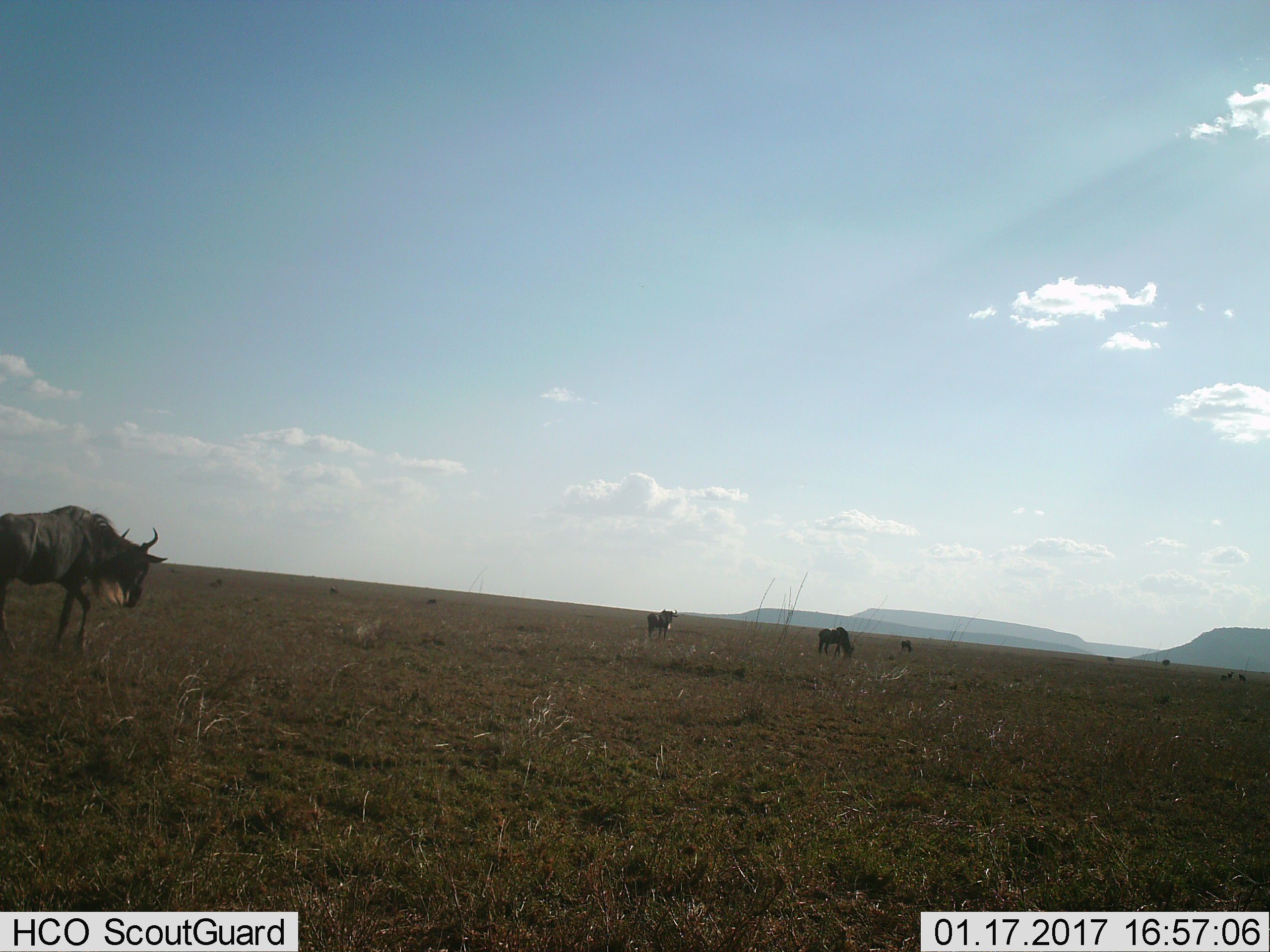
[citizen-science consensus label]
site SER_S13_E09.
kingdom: Animalia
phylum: Chordata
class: Mammalia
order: Artiodactyla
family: Bovidae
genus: Connochaetes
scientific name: Connochaetes taurinus taurinus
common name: blue wildebeest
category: wildebeestblue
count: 10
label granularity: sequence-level